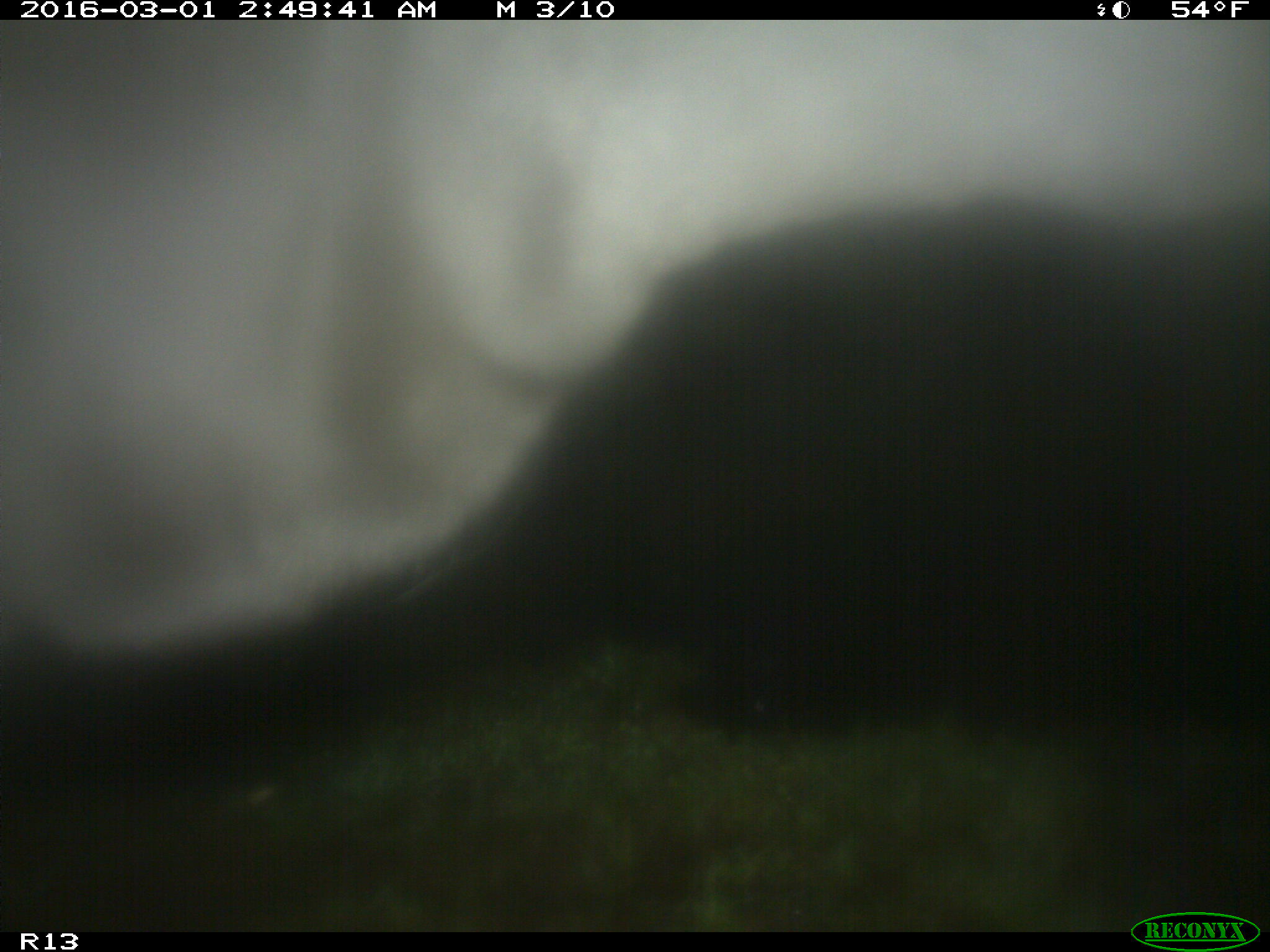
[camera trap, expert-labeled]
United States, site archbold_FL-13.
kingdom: Animalia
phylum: Chordata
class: Mammalia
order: Artiodactyla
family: Bovidae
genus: Bos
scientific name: Bos taurus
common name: domestic cow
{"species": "Bos taurus (domestic cow)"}